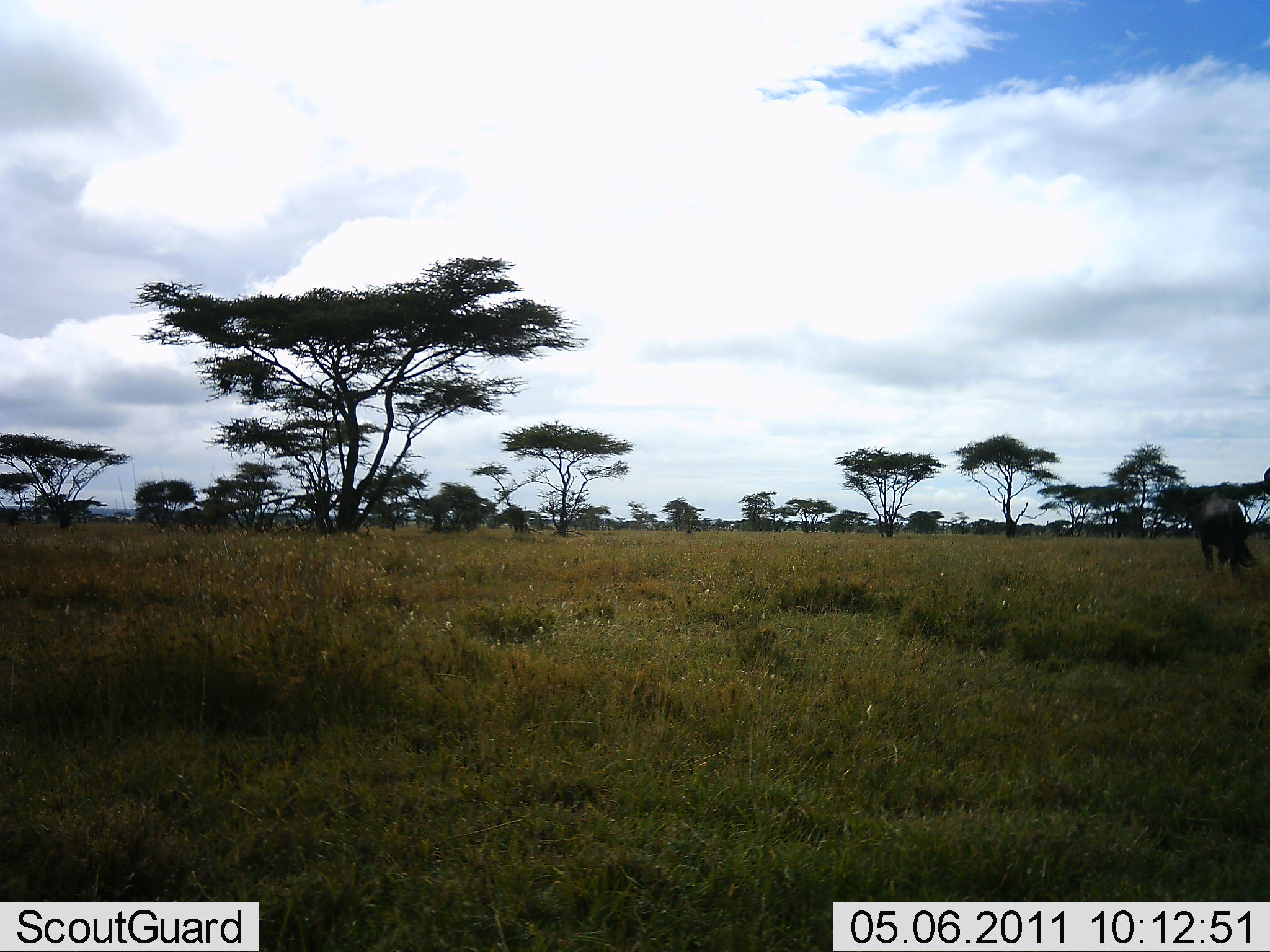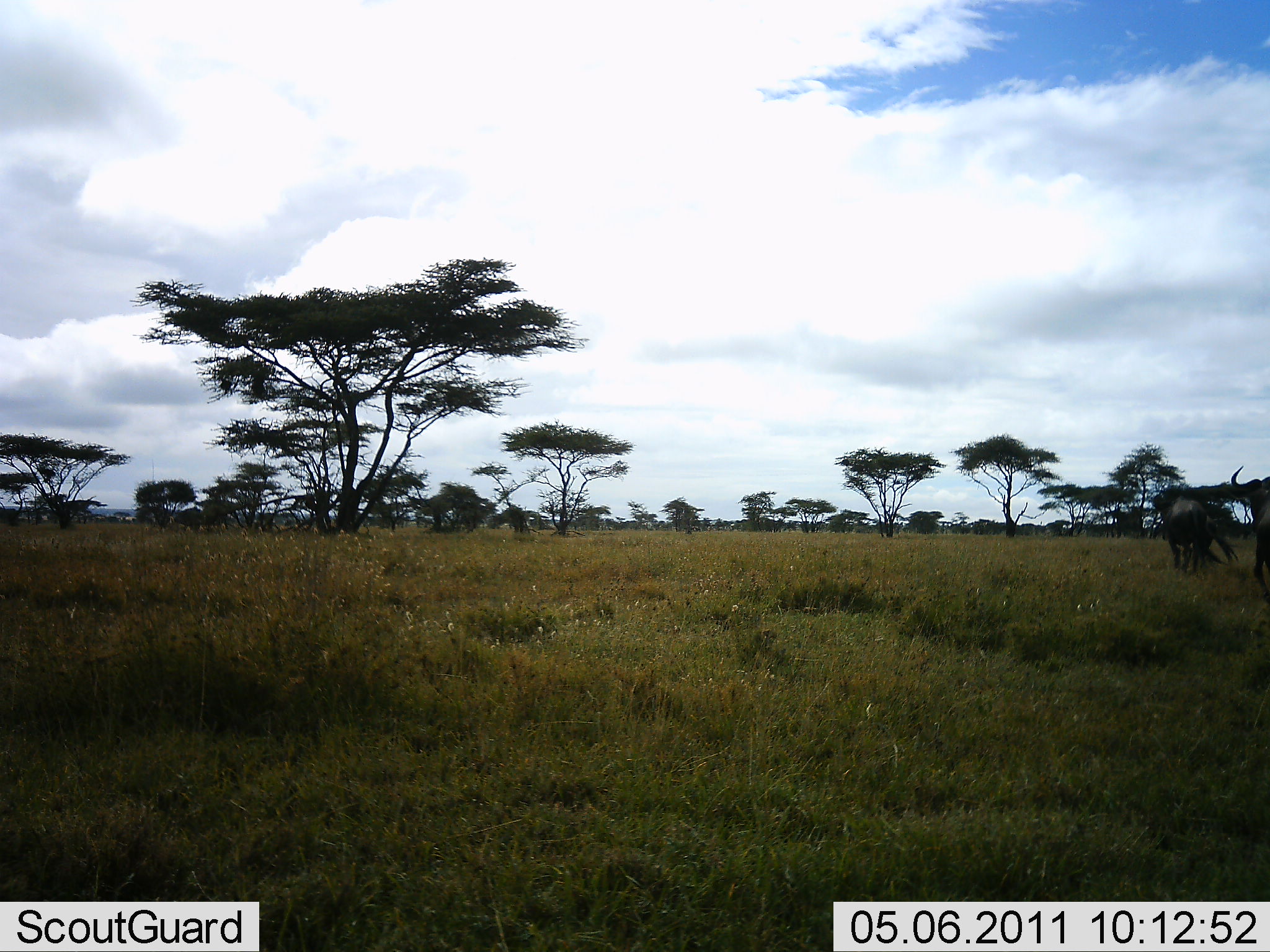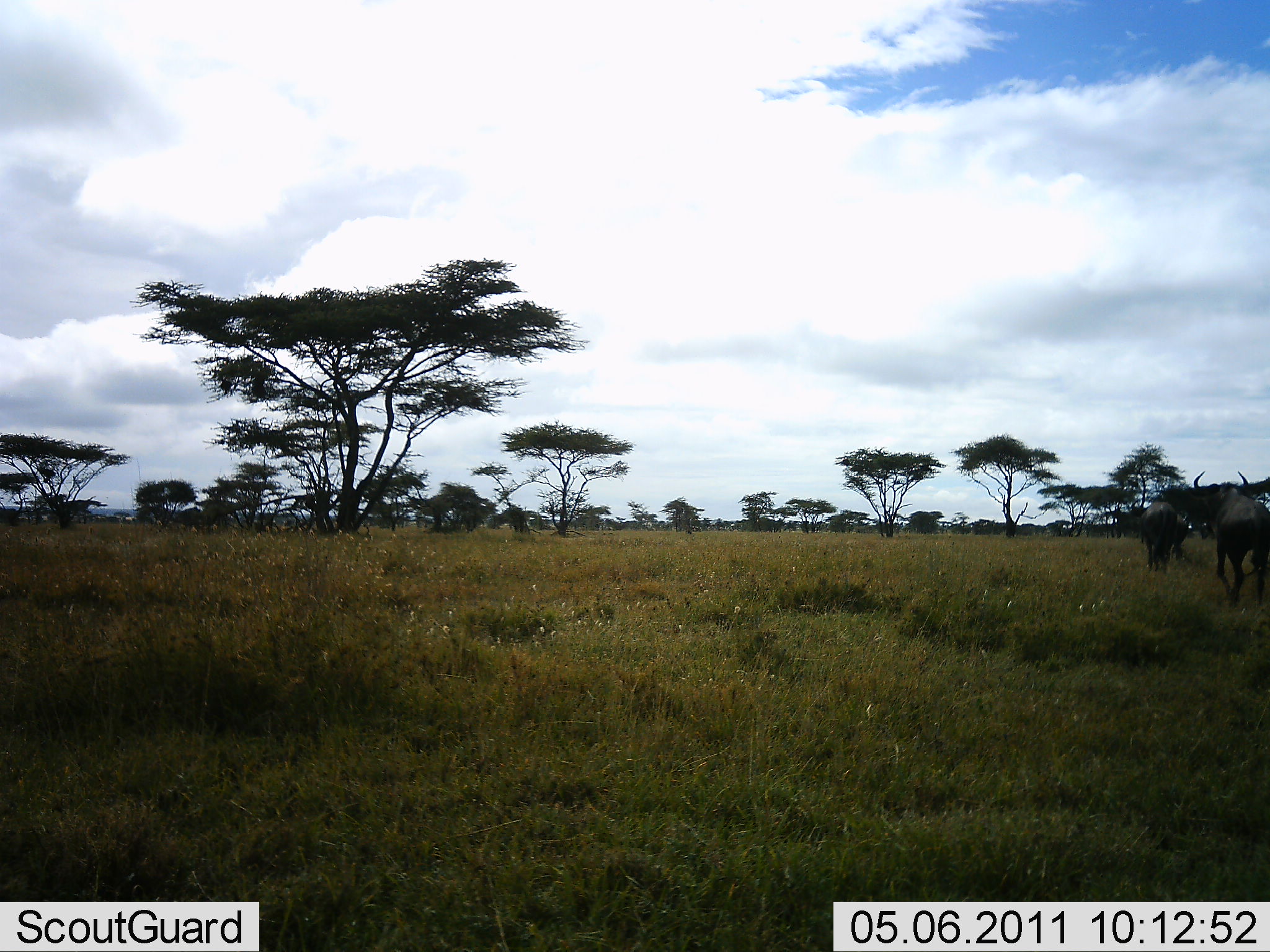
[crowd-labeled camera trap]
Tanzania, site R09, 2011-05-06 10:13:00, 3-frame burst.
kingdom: Animalia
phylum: Chordata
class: Mammalia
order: Artiodactyla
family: Bovidae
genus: Connochaetes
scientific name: Connochaetes taurinus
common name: blue wildebeest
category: wildebeest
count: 2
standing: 0%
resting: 0%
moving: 100%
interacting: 0%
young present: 0%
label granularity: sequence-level